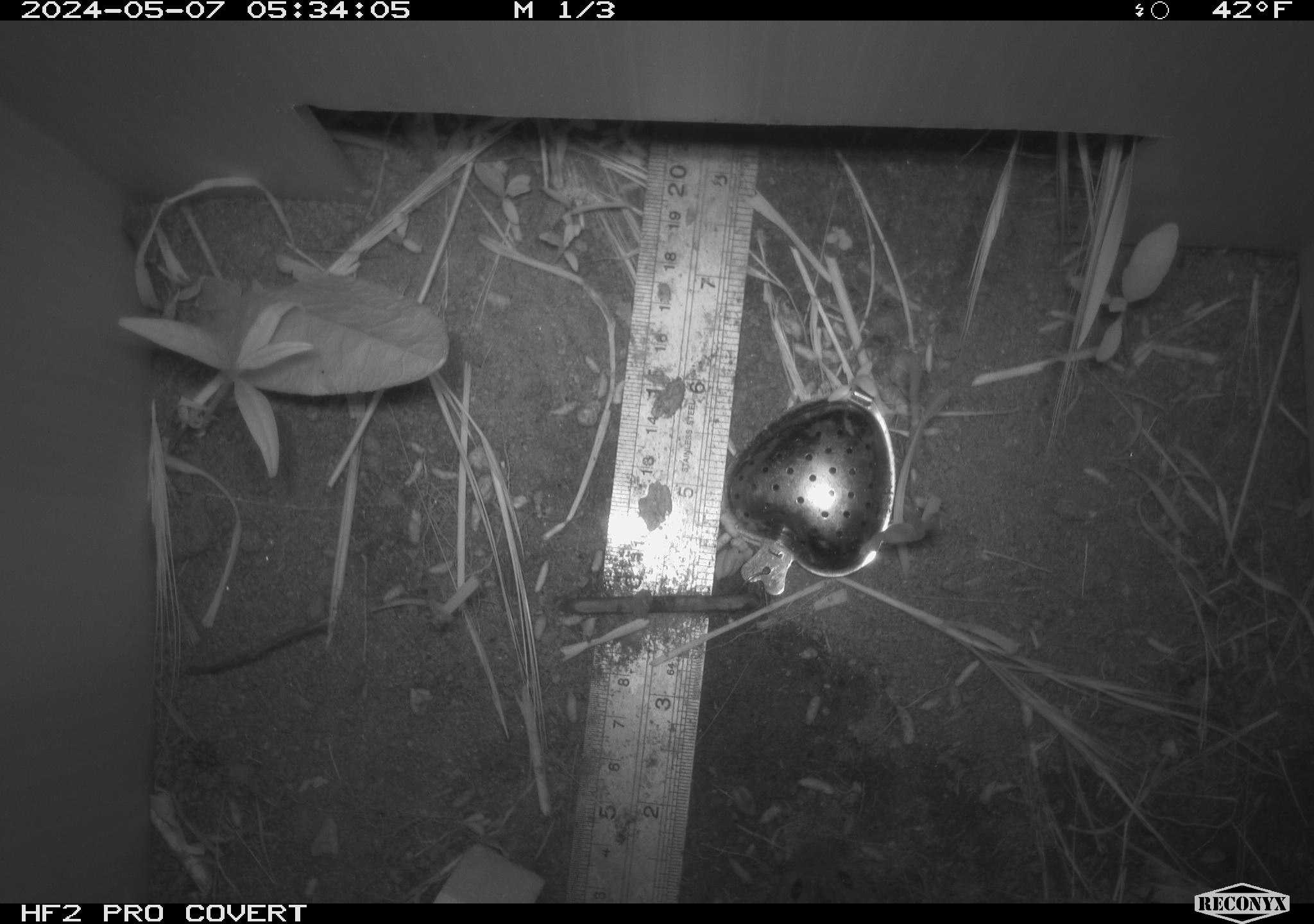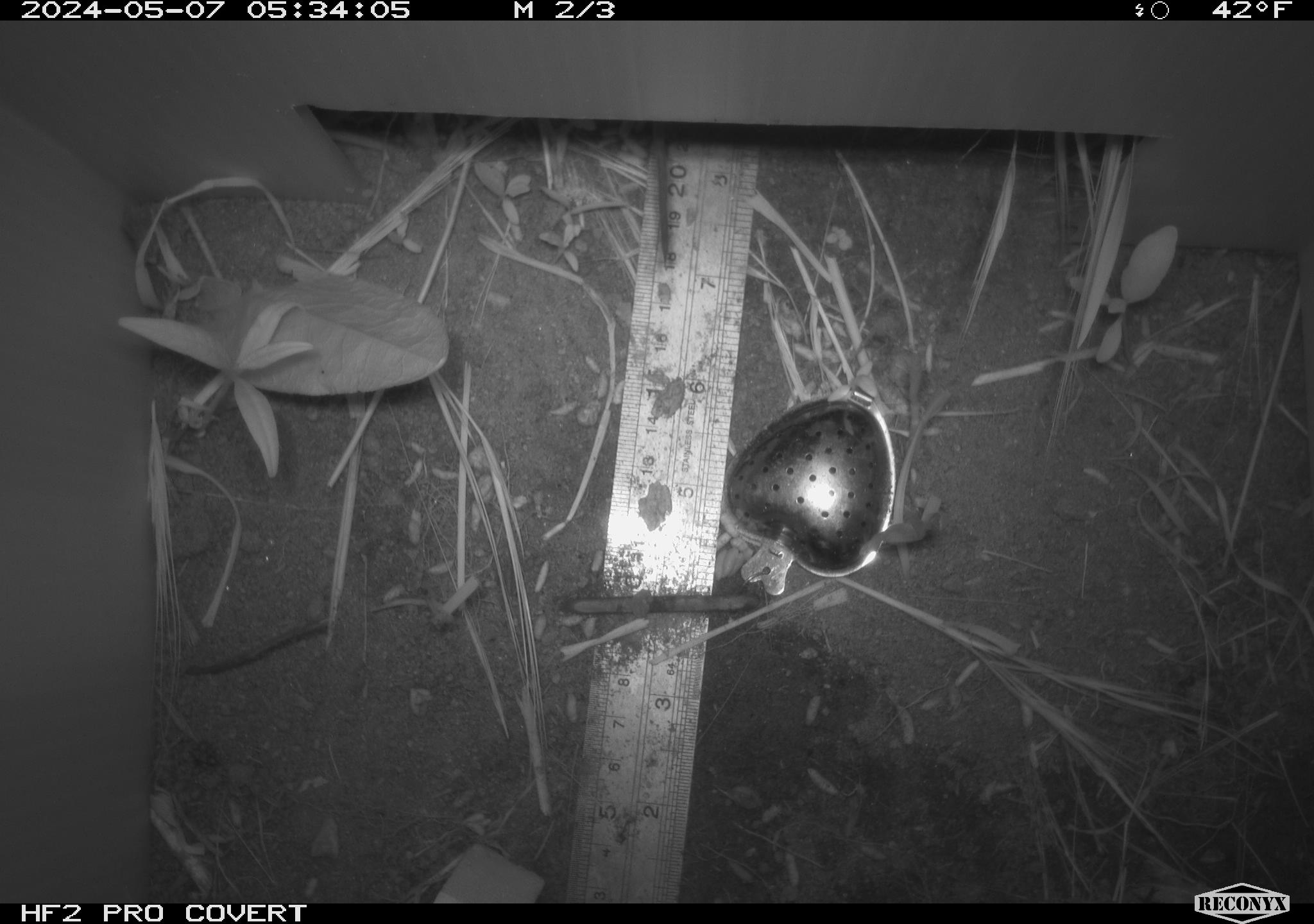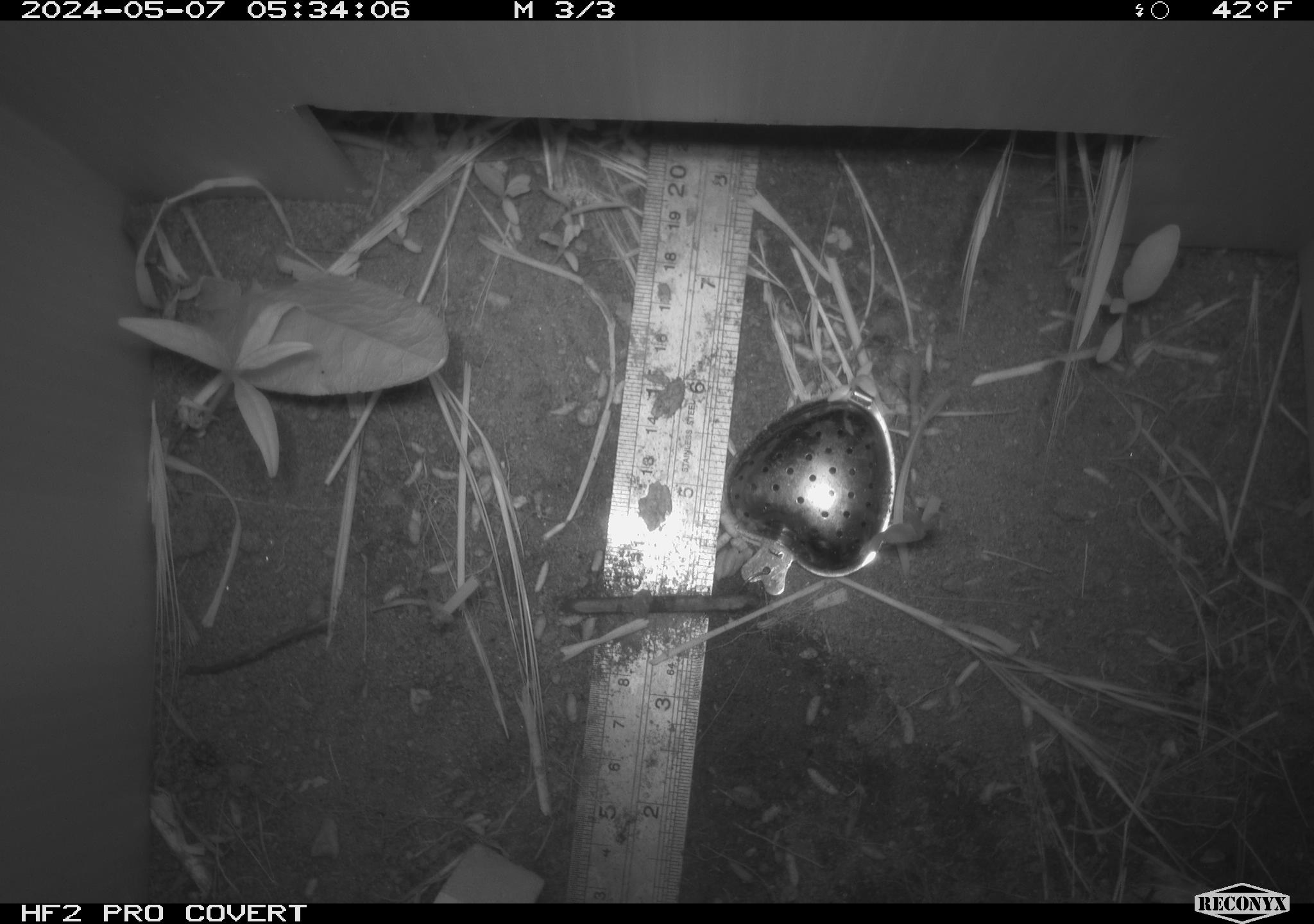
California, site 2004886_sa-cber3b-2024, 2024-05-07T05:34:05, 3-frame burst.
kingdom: Animalia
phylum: Chordata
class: Mammalia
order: Rodentia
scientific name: Rodentia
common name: mouse species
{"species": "mouse species (Rodentia)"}